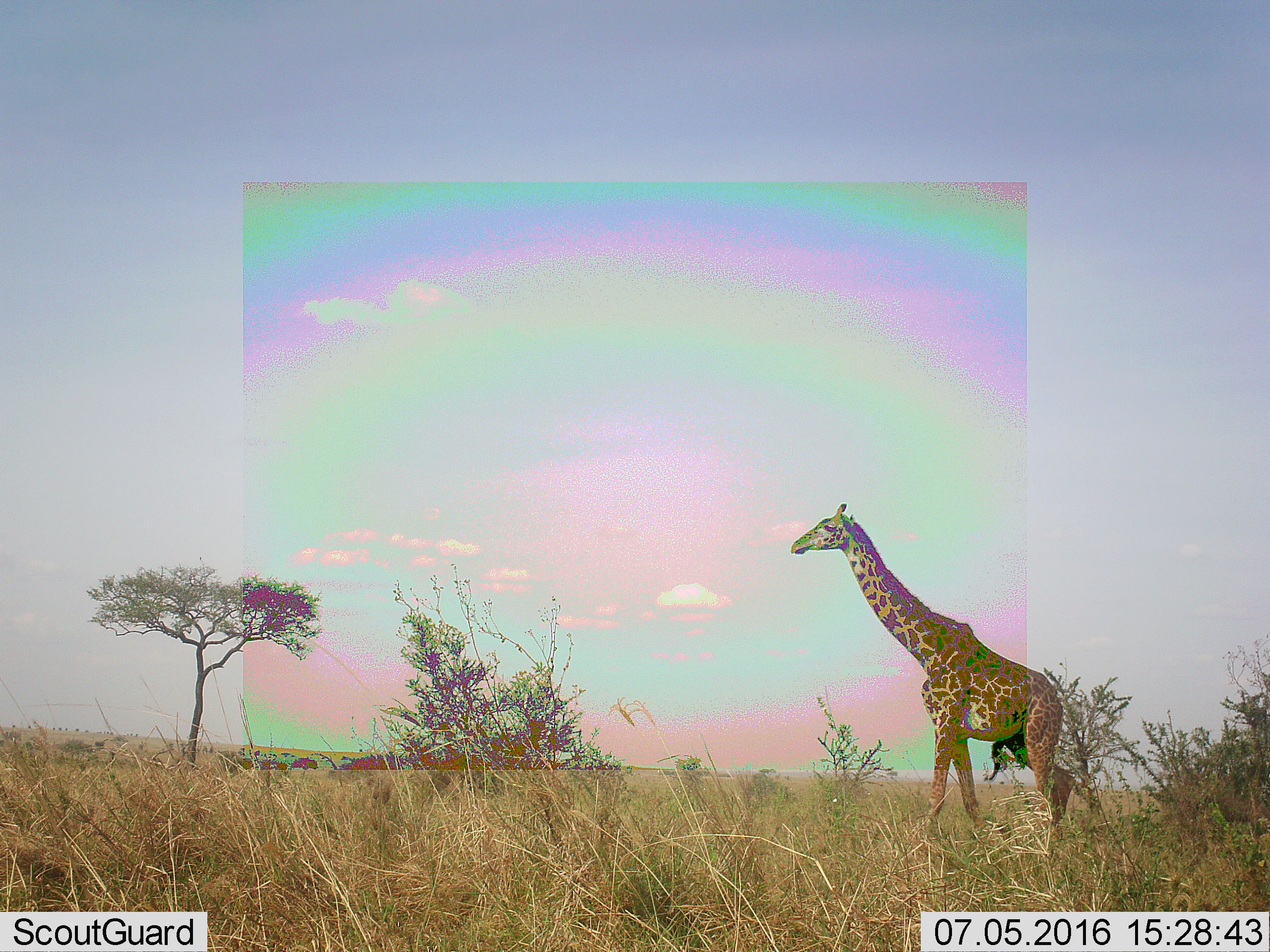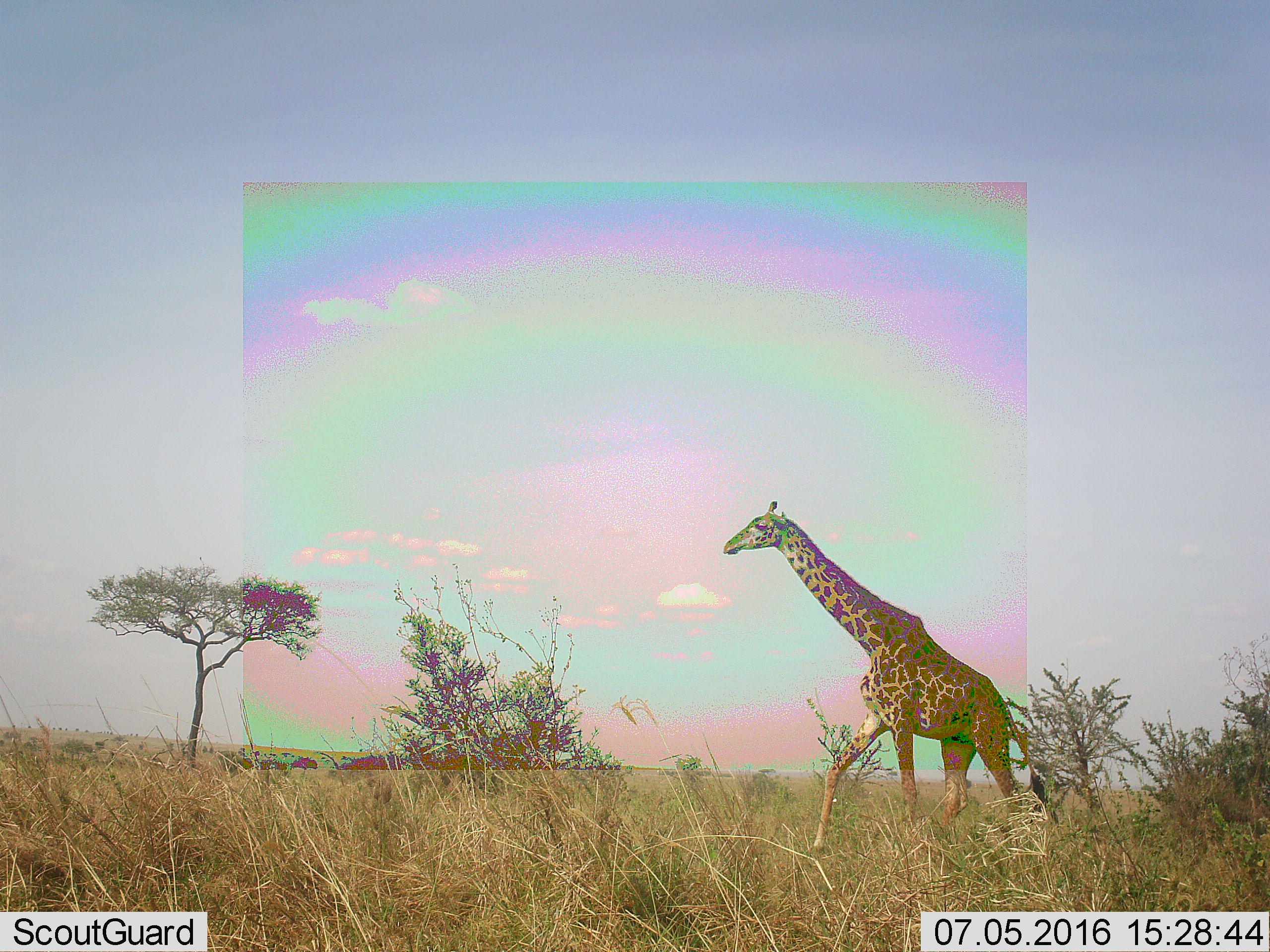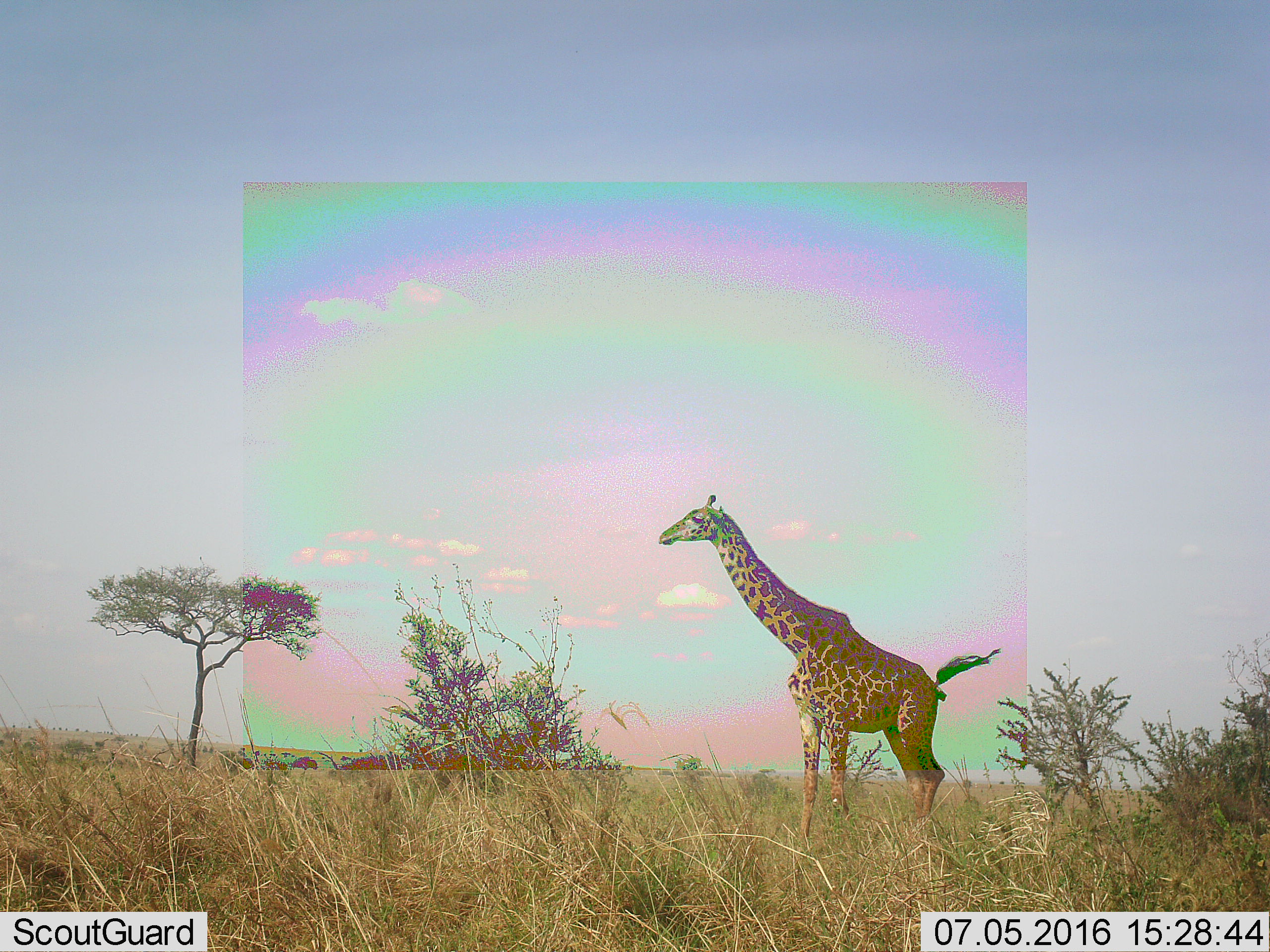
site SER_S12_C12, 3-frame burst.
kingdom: Animalia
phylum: Chordata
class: Mammalia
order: Artiodactyla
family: Giraffidae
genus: Giraffa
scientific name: Giraffa camelopardalis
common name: giraffe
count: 1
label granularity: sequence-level